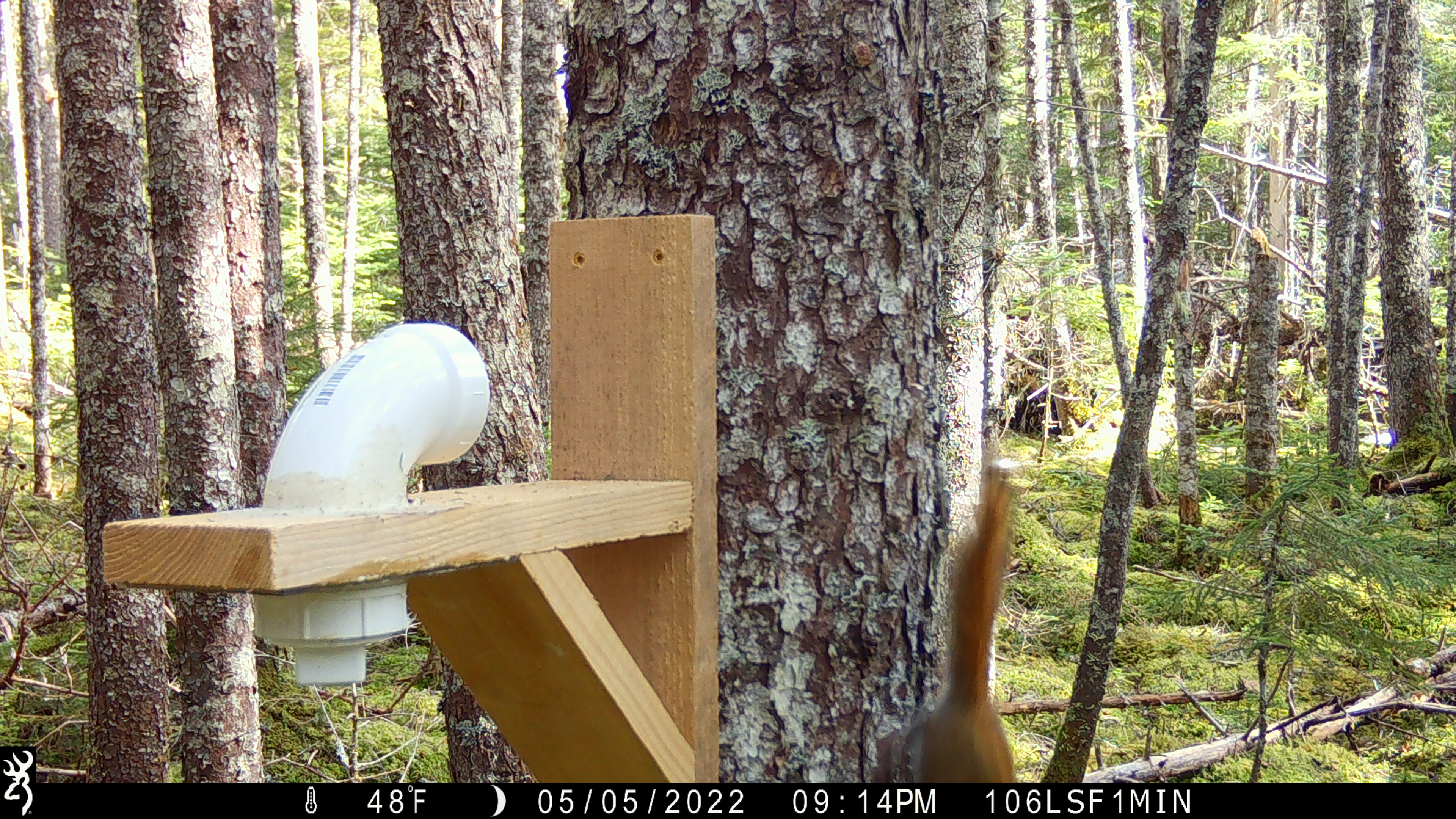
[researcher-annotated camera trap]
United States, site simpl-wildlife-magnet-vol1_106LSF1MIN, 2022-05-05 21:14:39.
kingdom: Animalia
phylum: Chordata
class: Mammalia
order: Rodentia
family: Sciuridae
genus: Tamiasciurus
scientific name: Tamiasciurus hudsonicus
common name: red squirrel